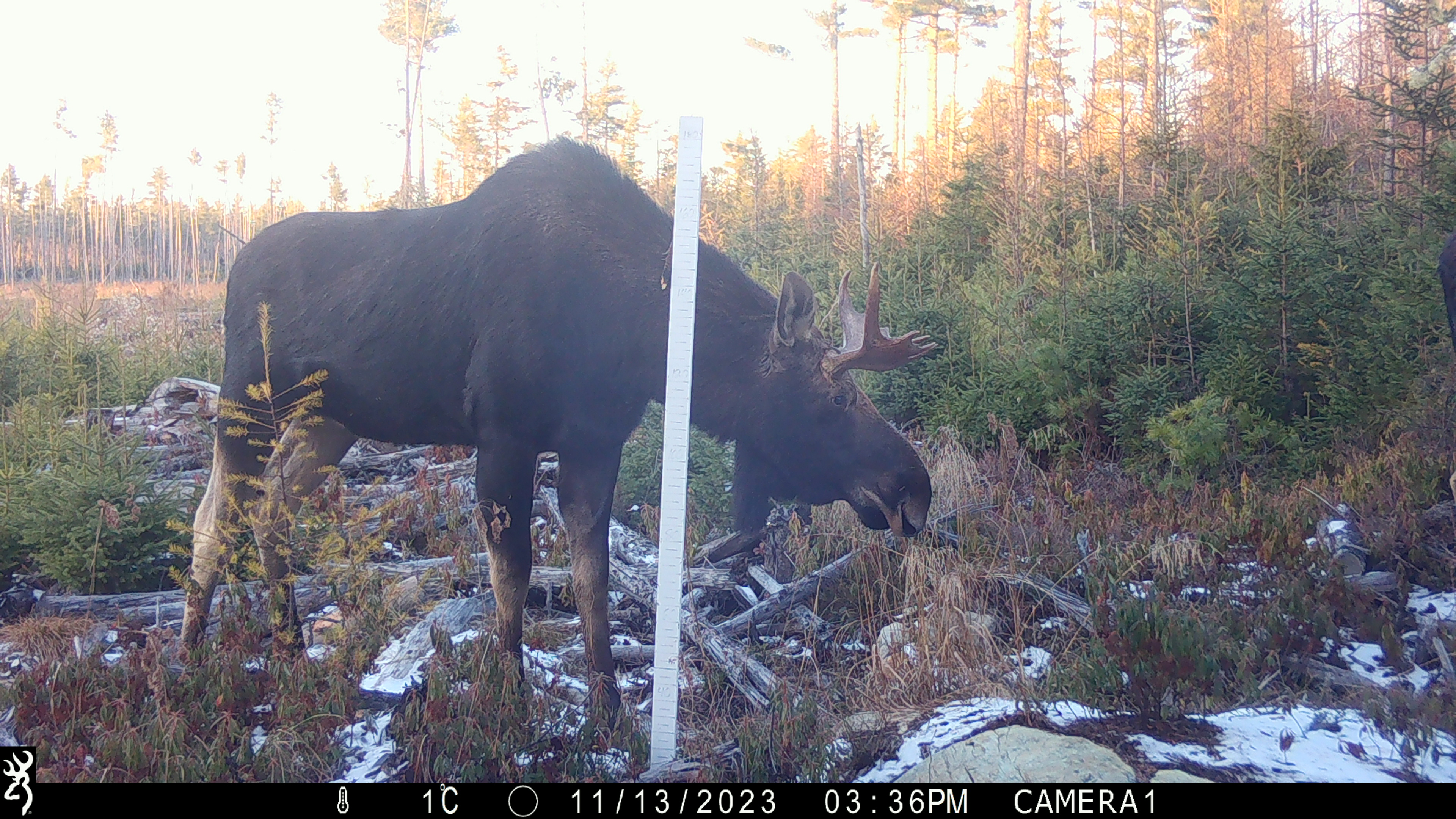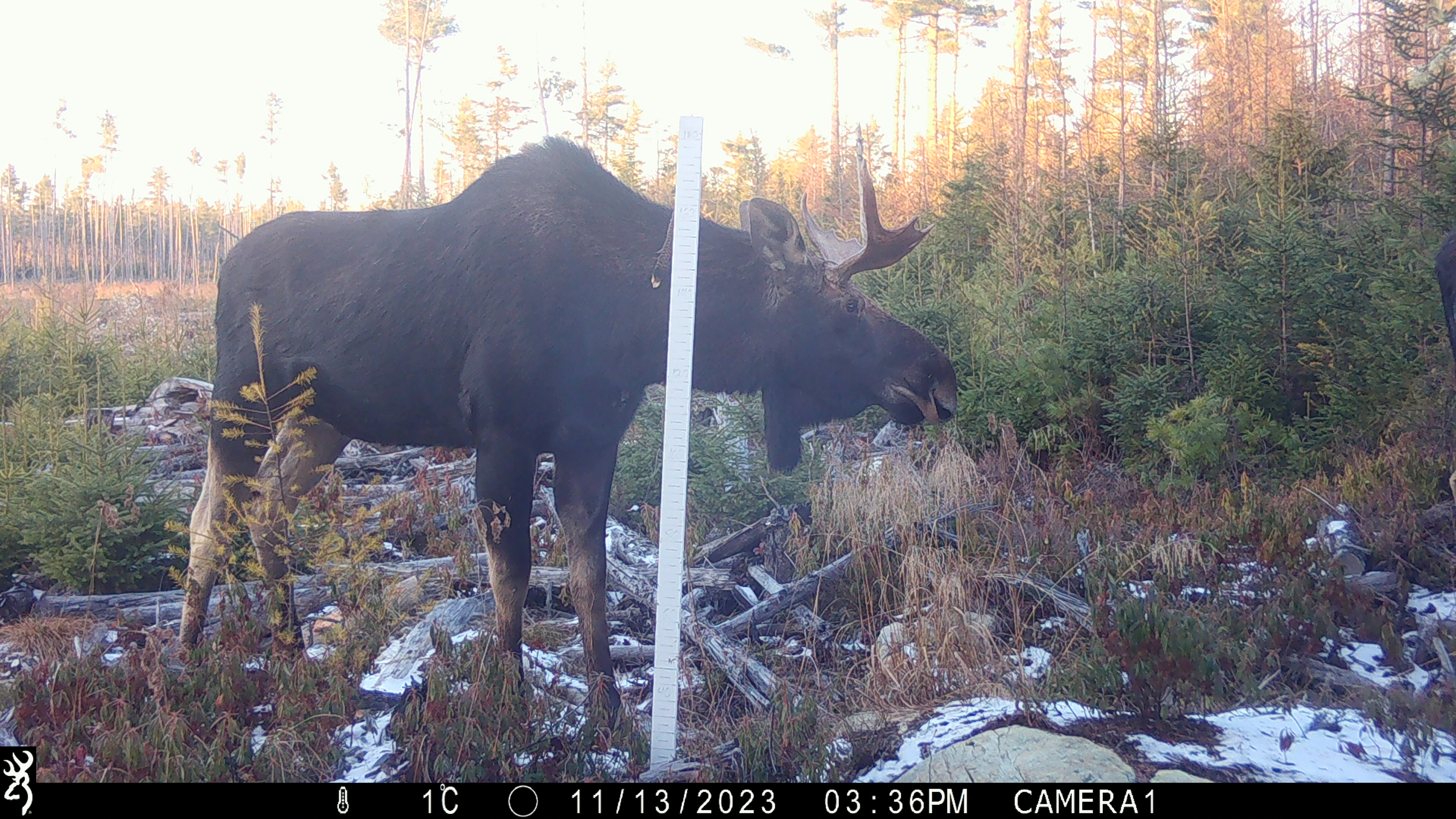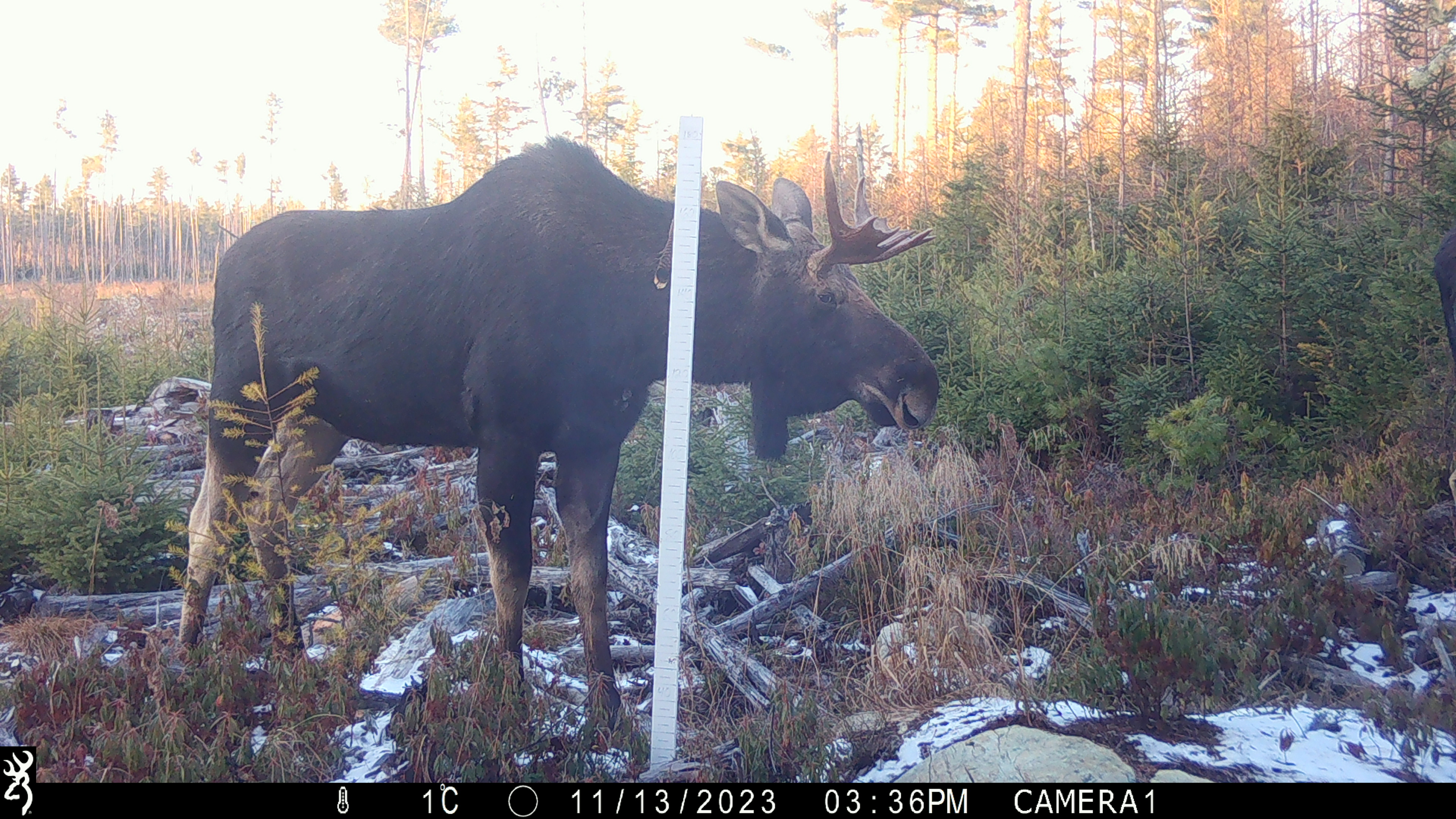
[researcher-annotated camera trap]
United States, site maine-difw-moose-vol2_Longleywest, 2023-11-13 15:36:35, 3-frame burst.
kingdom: Animalia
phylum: Chordata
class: Mammalia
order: Artiodactyla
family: Cervidae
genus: Alces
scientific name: Alces alces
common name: moose